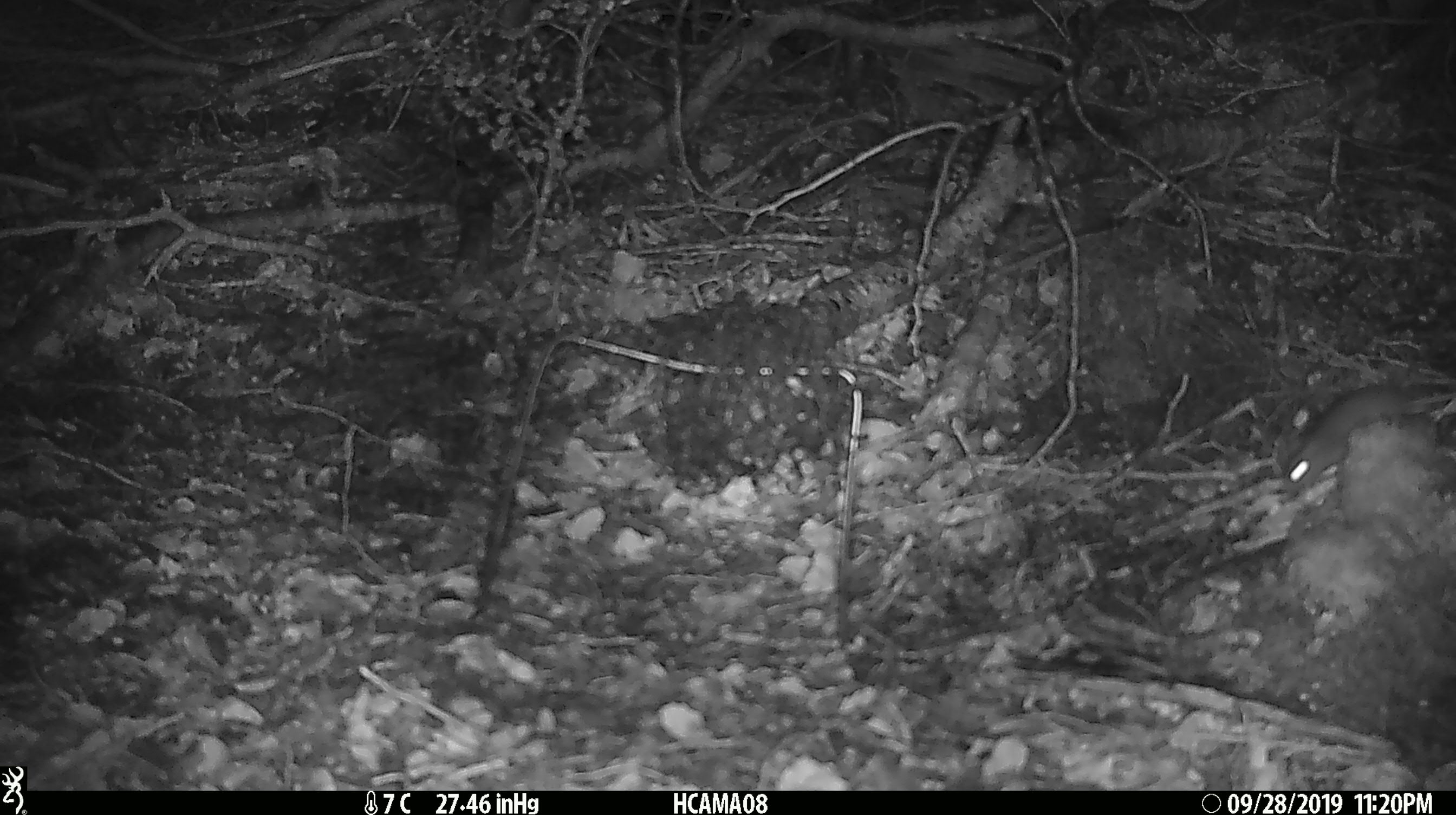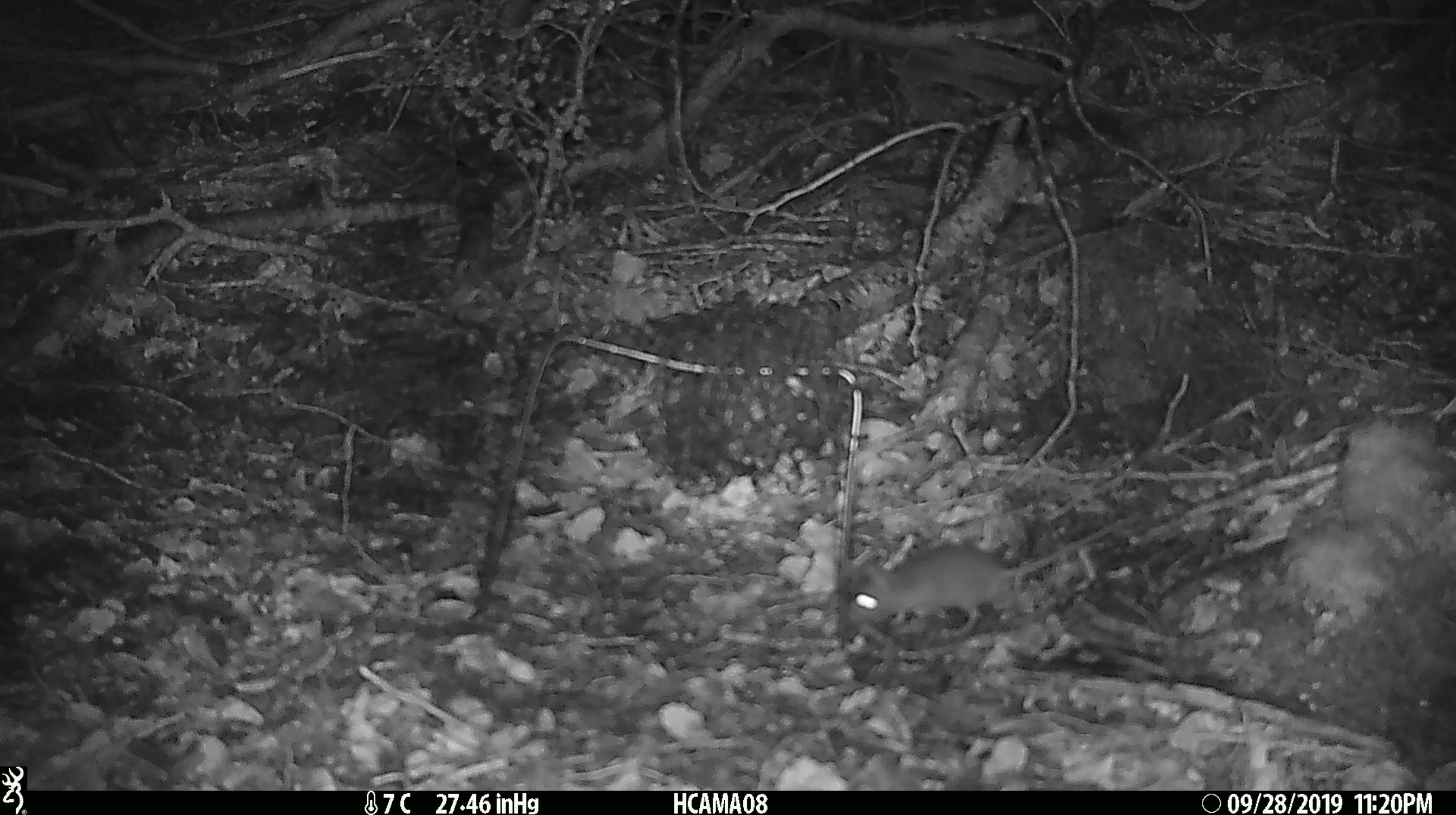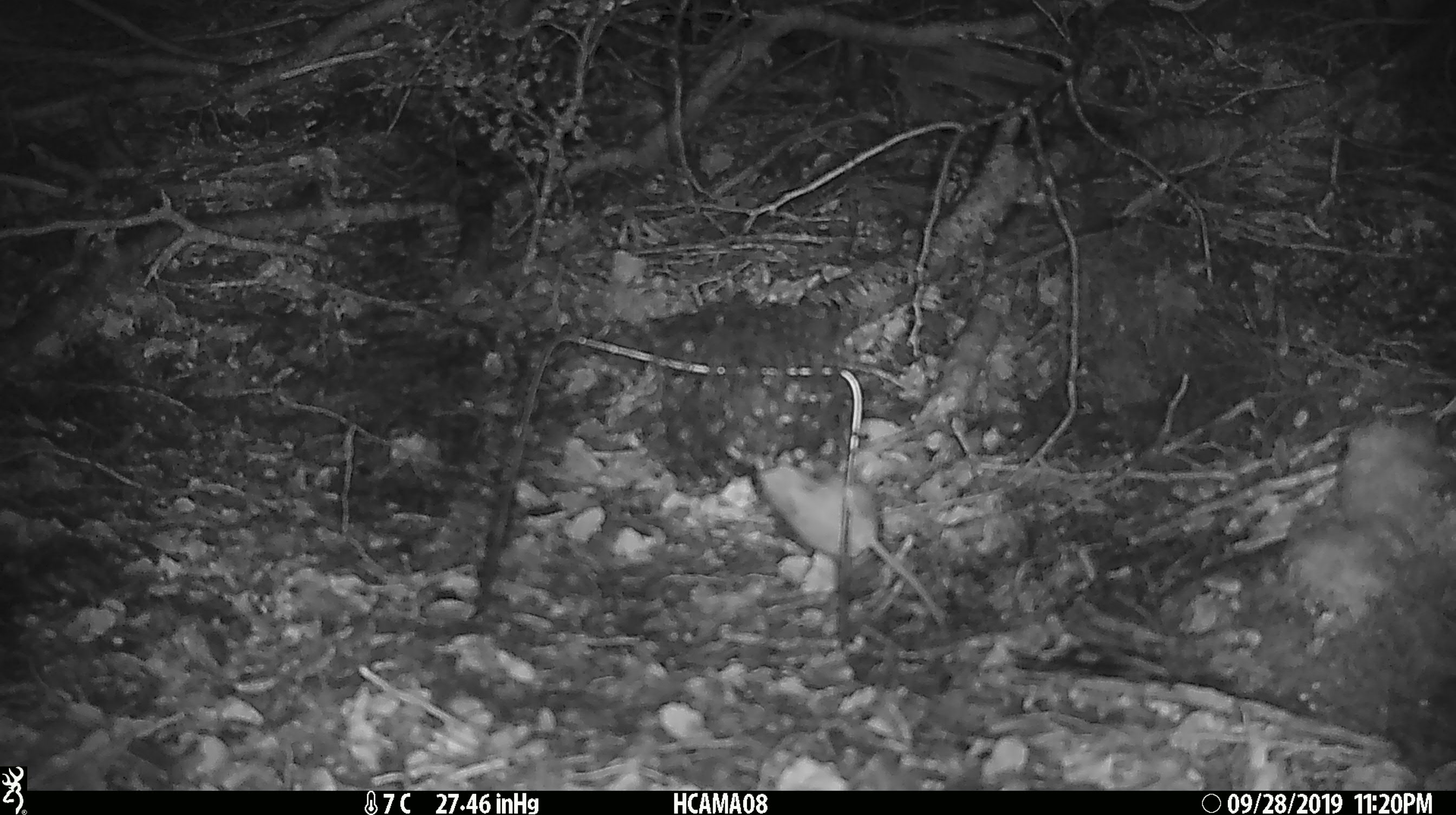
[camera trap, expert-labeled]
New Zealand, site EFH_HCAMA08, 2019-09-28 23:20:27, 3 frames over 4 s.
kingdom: Animalia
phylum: Chordata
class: Mammalia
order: Rodentia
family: Muridae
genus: Mus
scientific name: Mus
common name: mouse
Mouse (Mus).